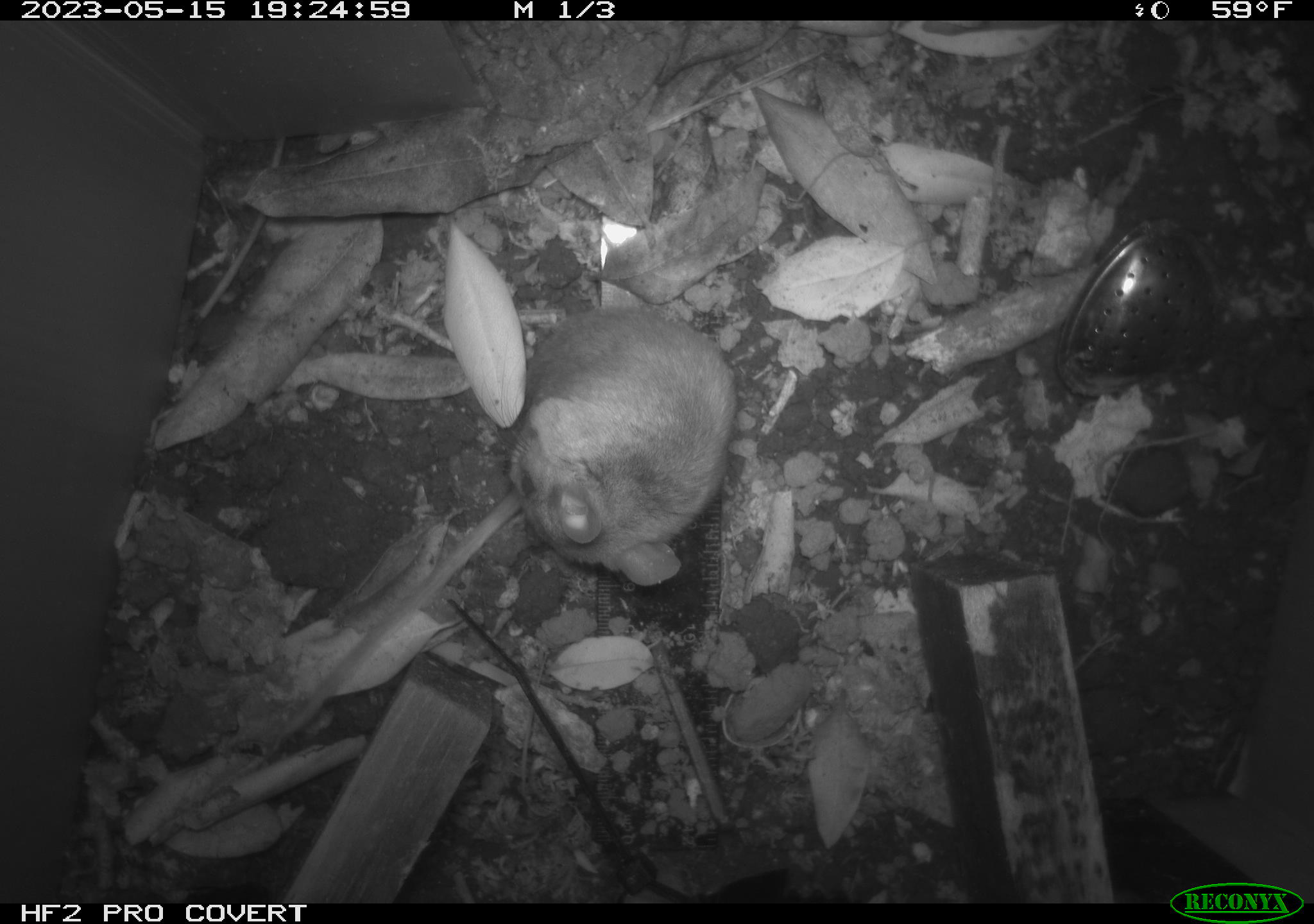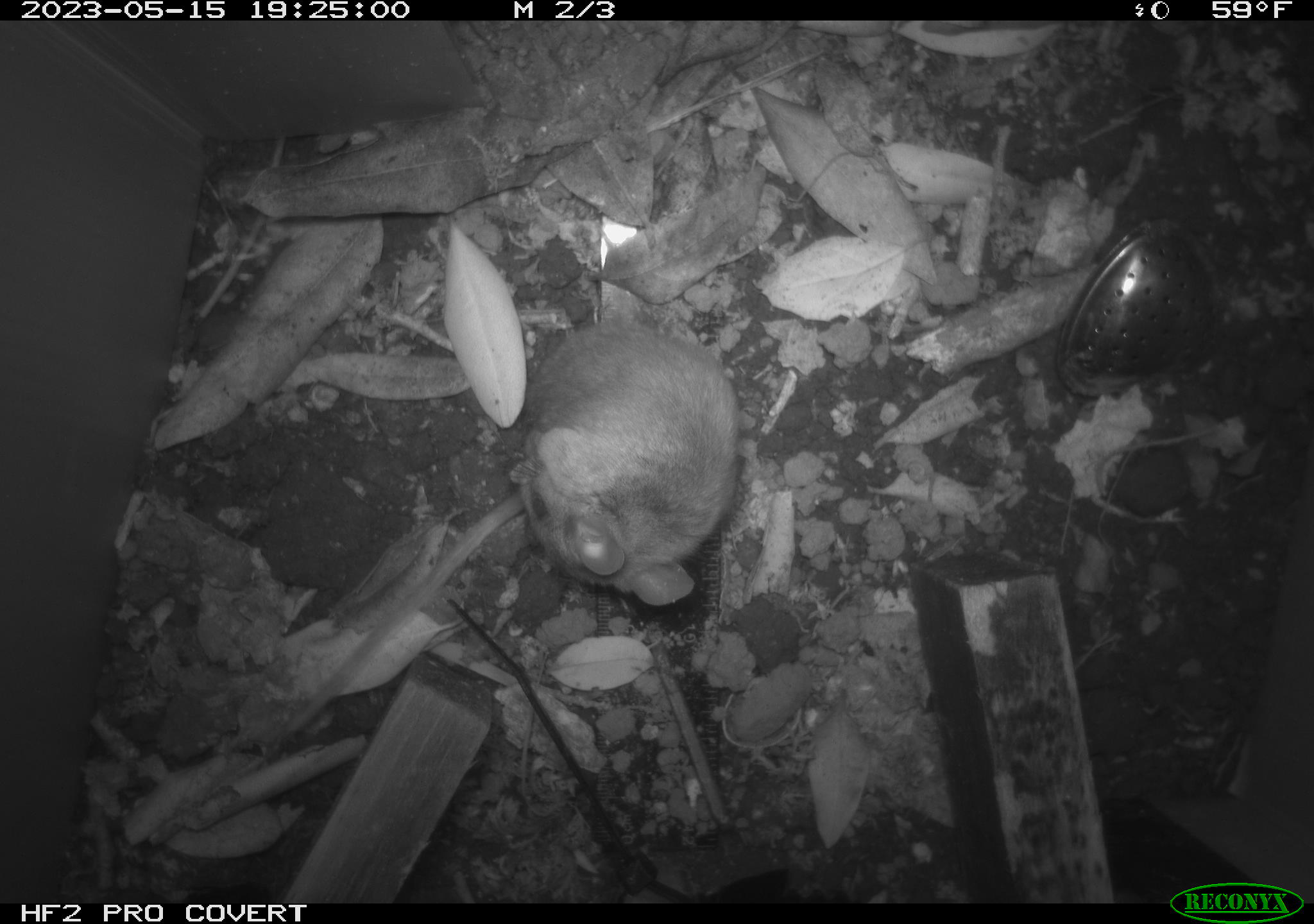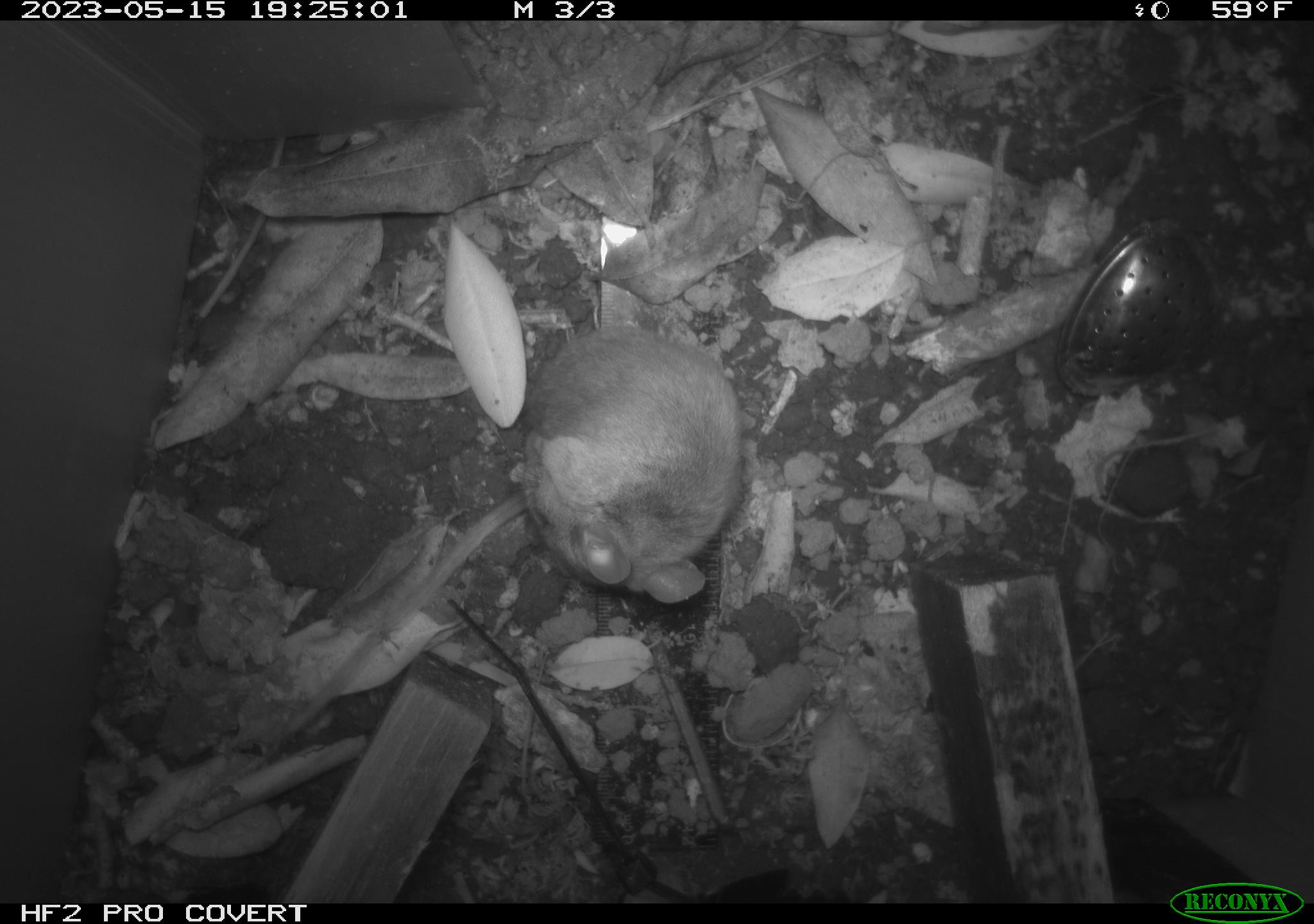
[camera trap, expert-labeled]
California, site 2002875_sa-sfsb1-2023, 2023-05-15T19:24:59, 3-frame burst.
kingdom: Animalia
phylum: Chordata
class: Mammalia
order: Rodentia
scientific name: Rodentia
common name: mouse species